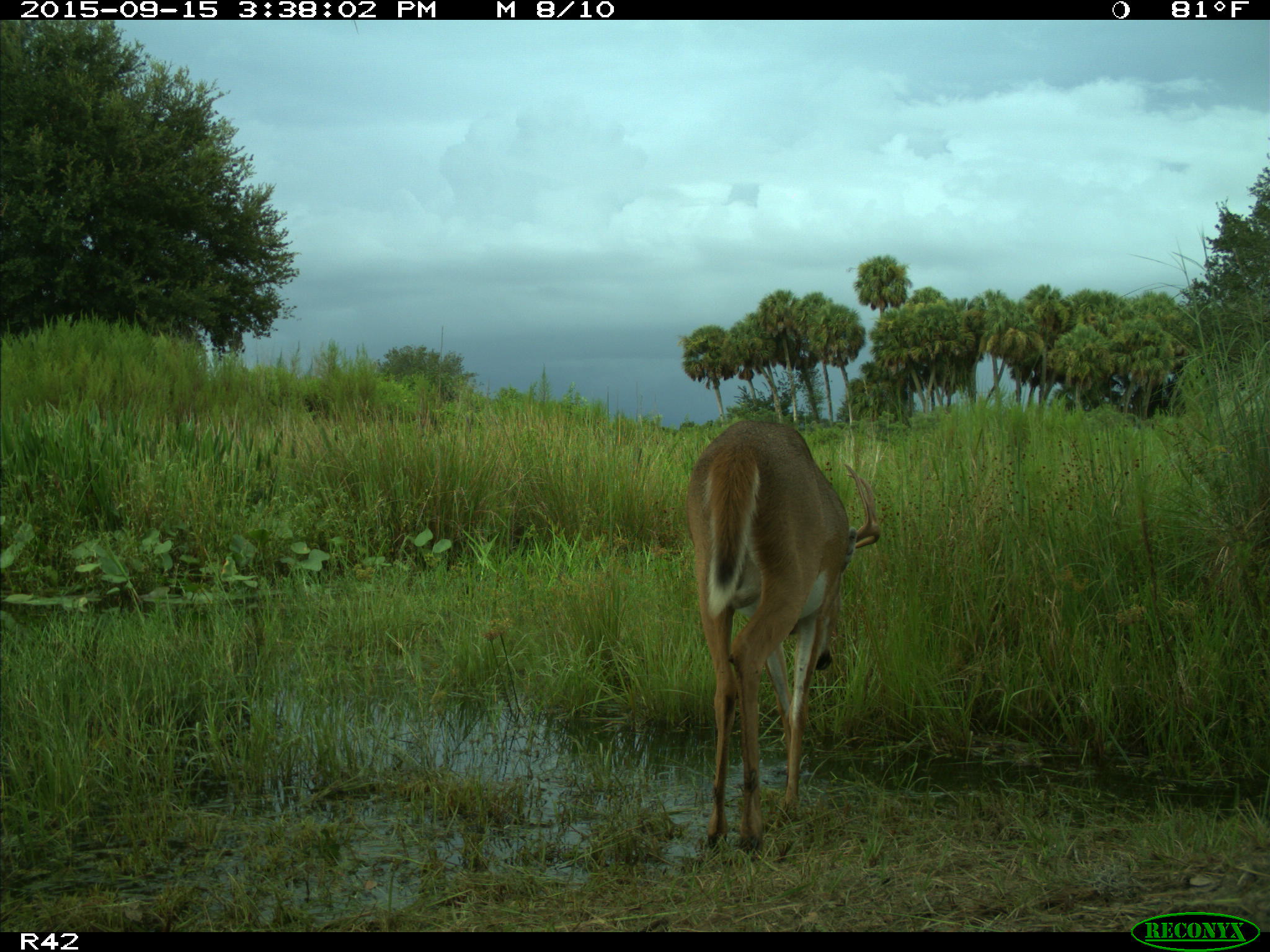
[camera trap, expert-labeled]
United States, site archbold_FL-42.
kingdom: Animalia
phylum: Chordata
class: Mammalia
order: Artiodactyla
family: Cervidae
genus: Odocoileus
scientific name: Odocoileus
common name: deer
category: unidentified deer